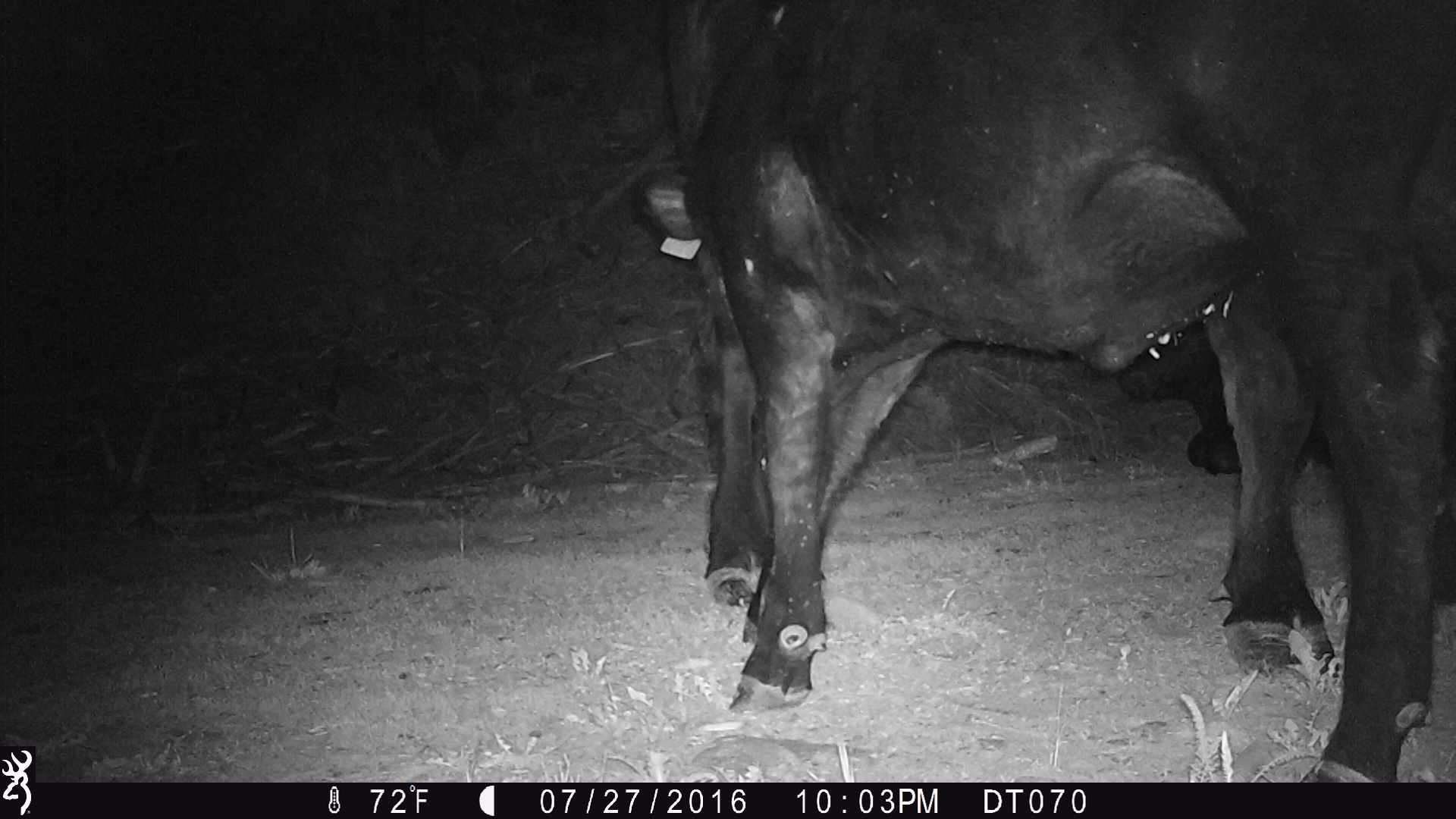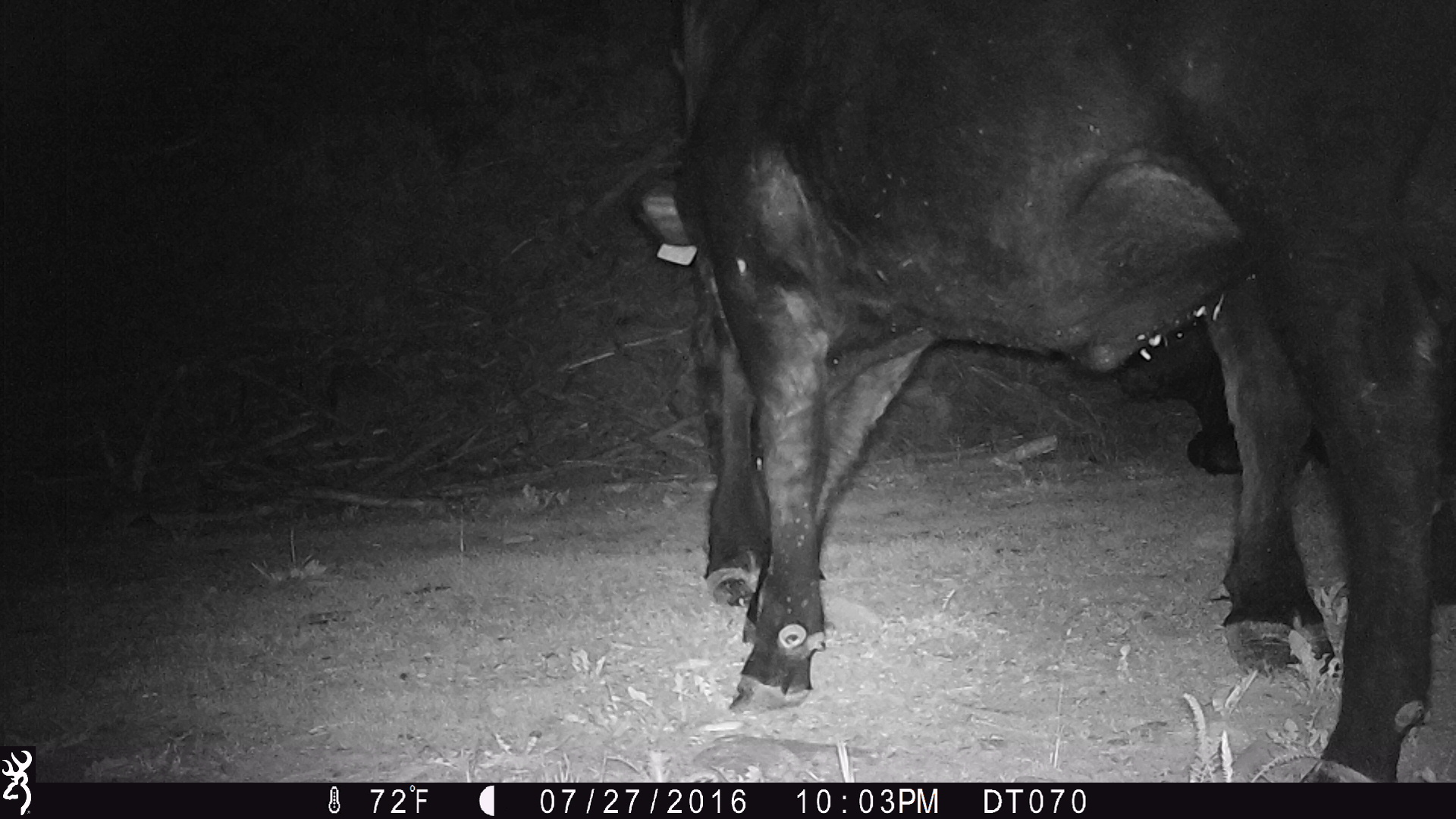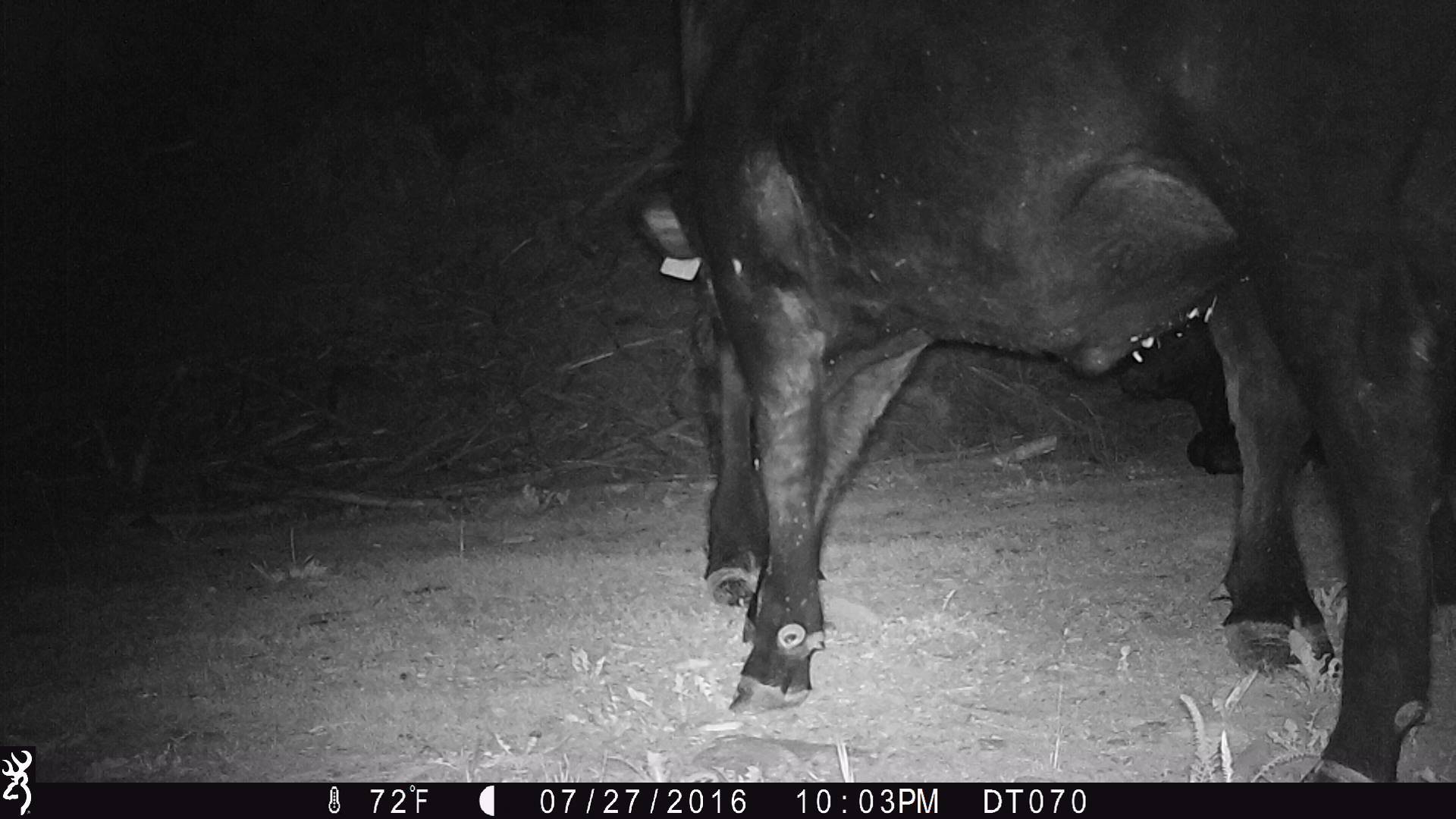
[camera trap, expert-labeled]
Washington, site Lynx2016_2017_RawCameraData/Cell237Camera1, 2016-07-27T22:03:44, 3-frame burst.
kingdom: Animalia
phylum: Chordata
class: Mammalia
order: Artiodactyla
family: Bovidae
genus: Bos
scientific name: Bos taurus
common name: domestic cattle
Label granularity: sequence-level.